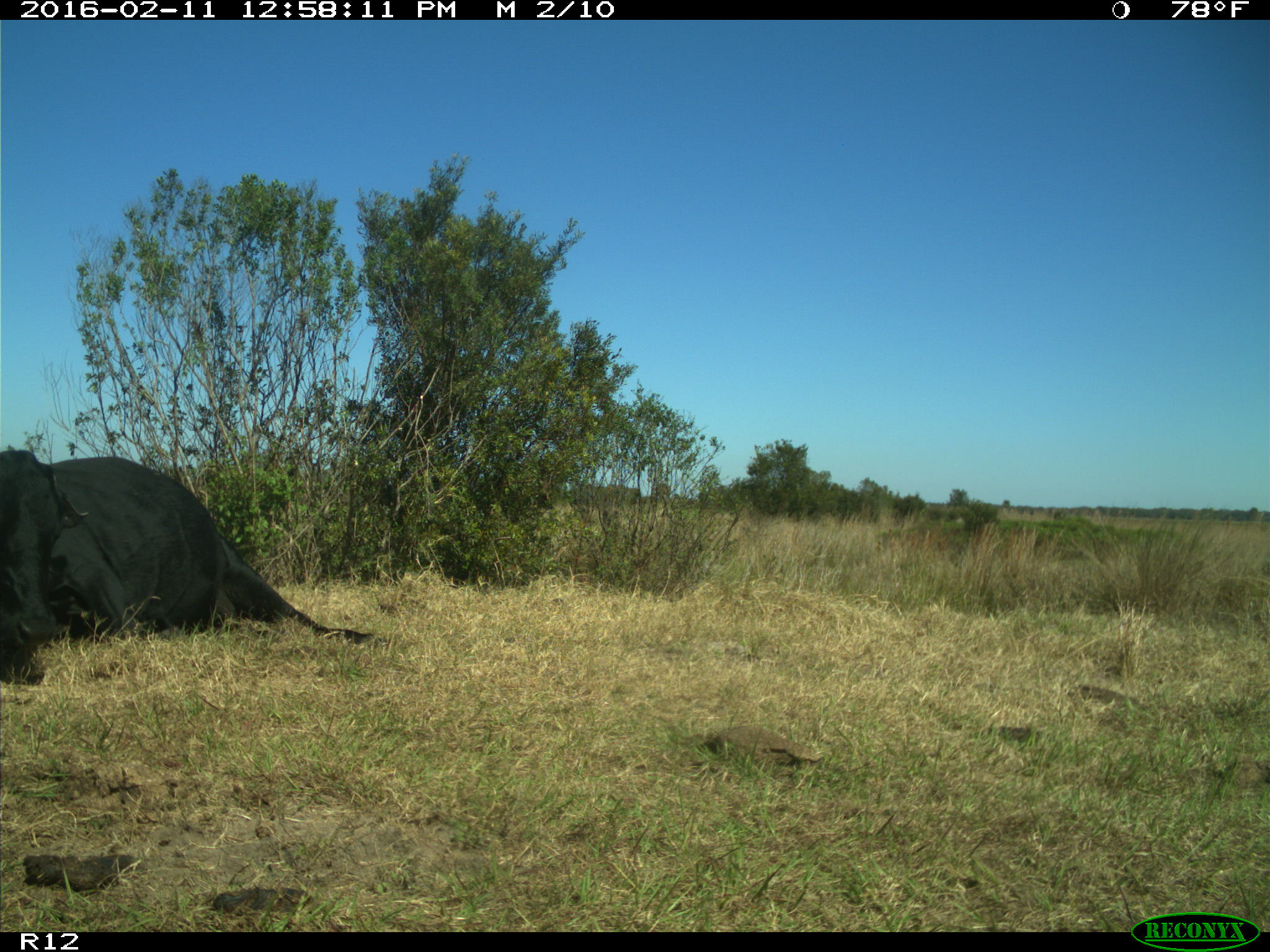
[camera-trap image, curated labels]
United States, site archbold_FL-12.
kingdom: Animalia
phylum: Chordata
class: Mammalia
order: Artiodactyla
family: Bovidae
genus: Bos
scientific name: Bos taurus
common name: domestic cow